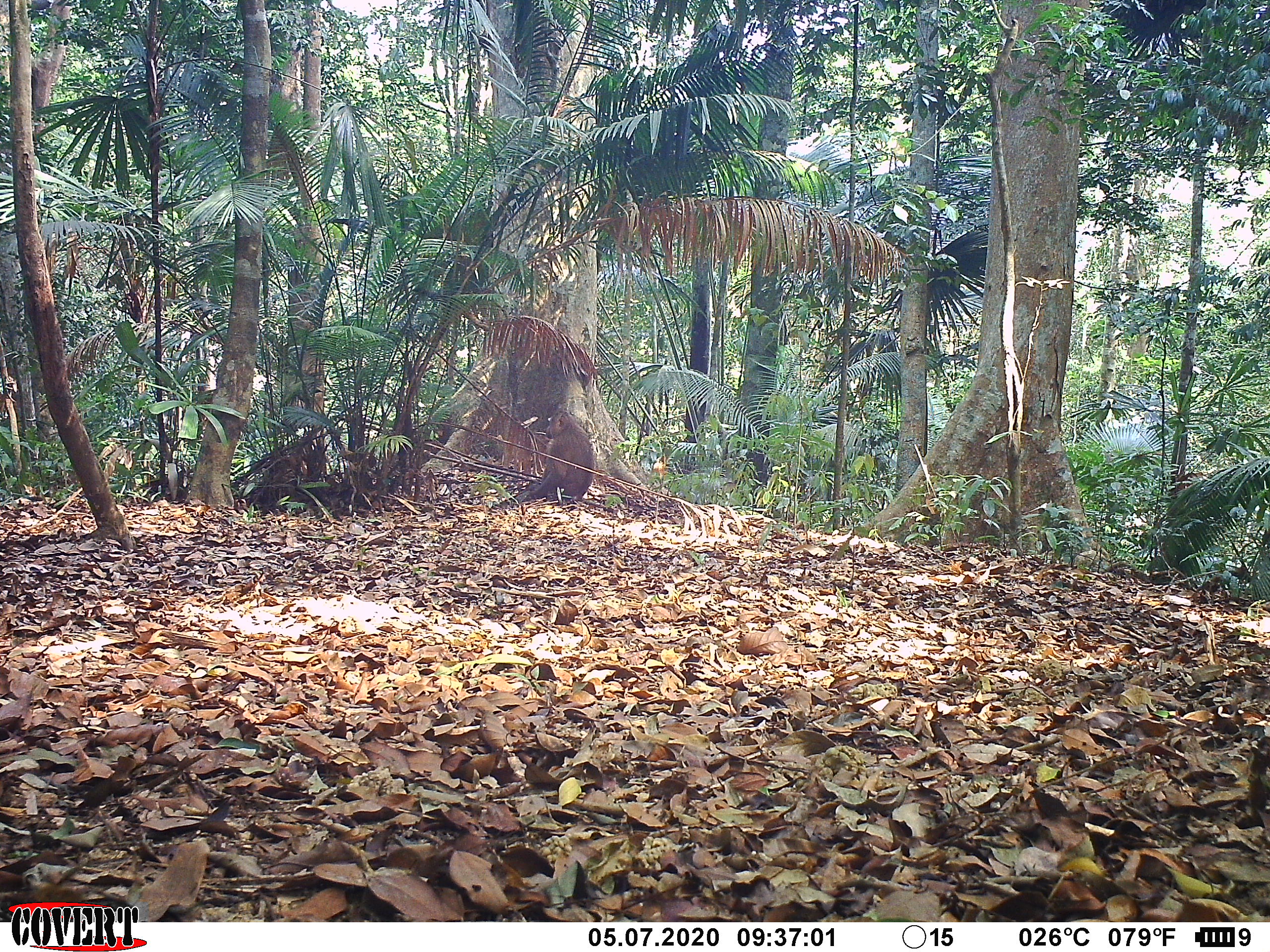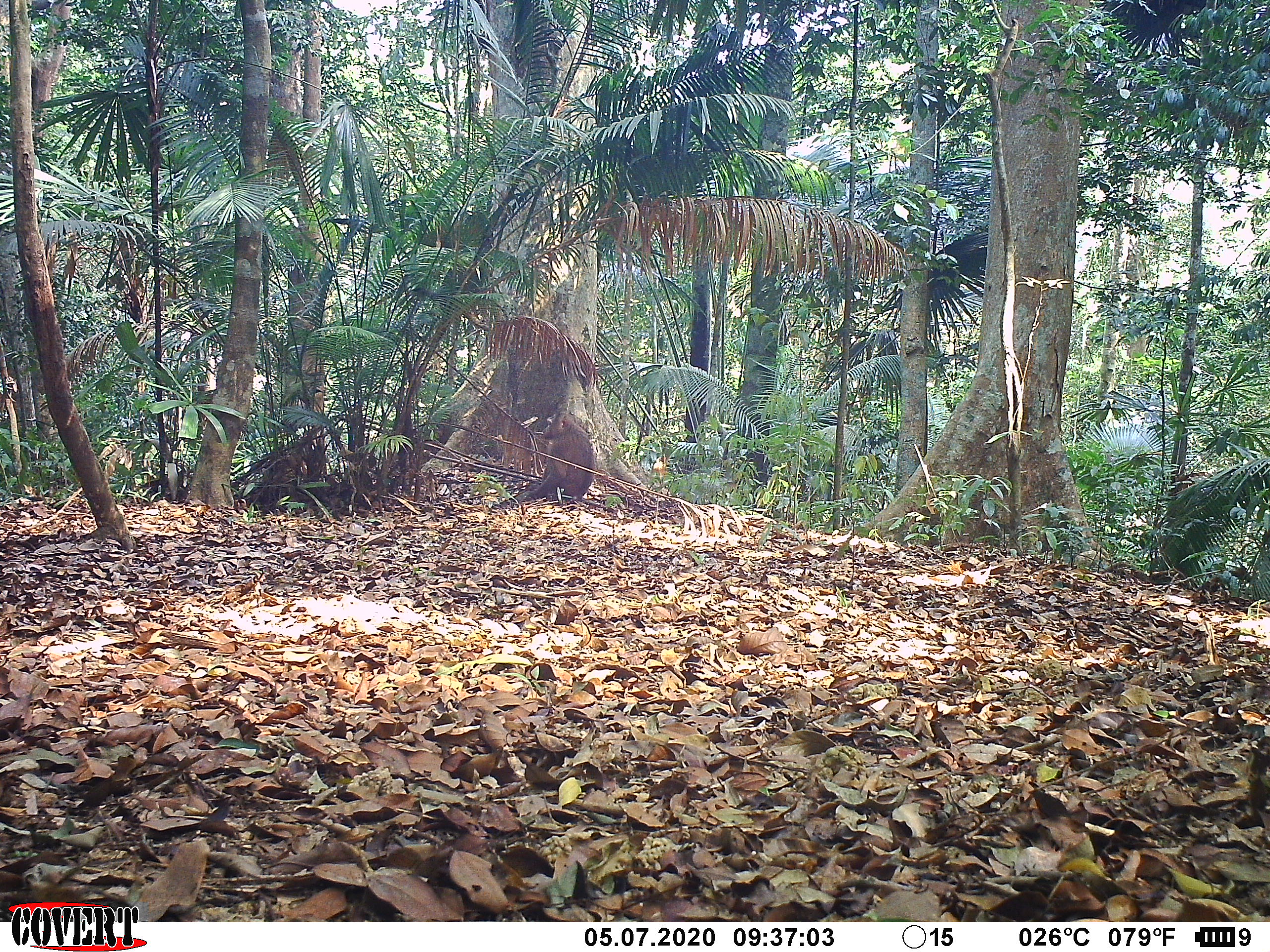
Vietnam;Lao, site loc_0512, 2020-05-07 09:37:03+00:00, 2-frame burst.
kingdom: Animalia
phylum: Chordata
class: Mammalia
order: Primates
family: Cercopithecidae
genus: Macaca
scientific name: Macaca nemestrina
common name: pig-tailed macaque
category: pig tailed macaque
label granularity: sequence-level